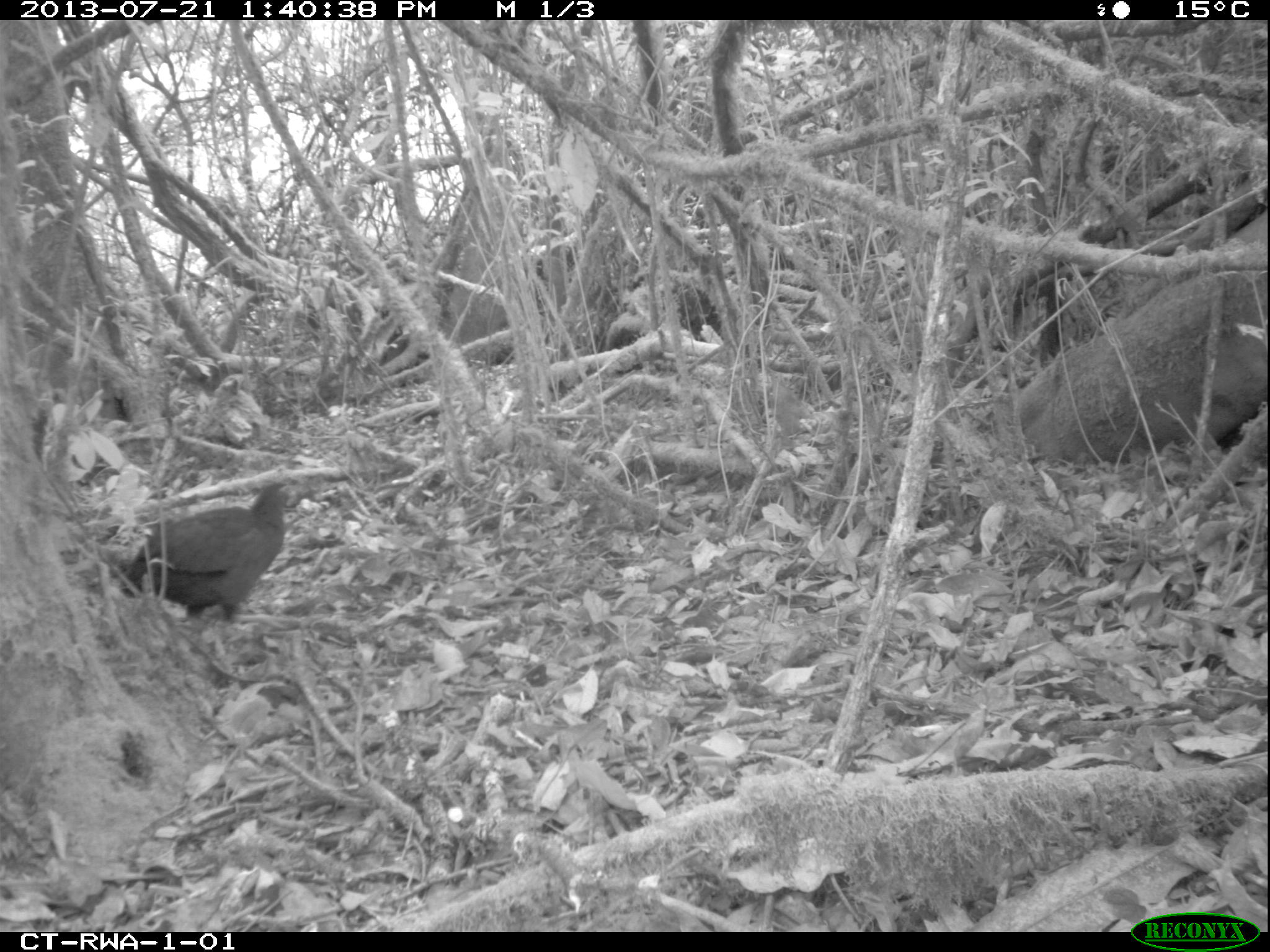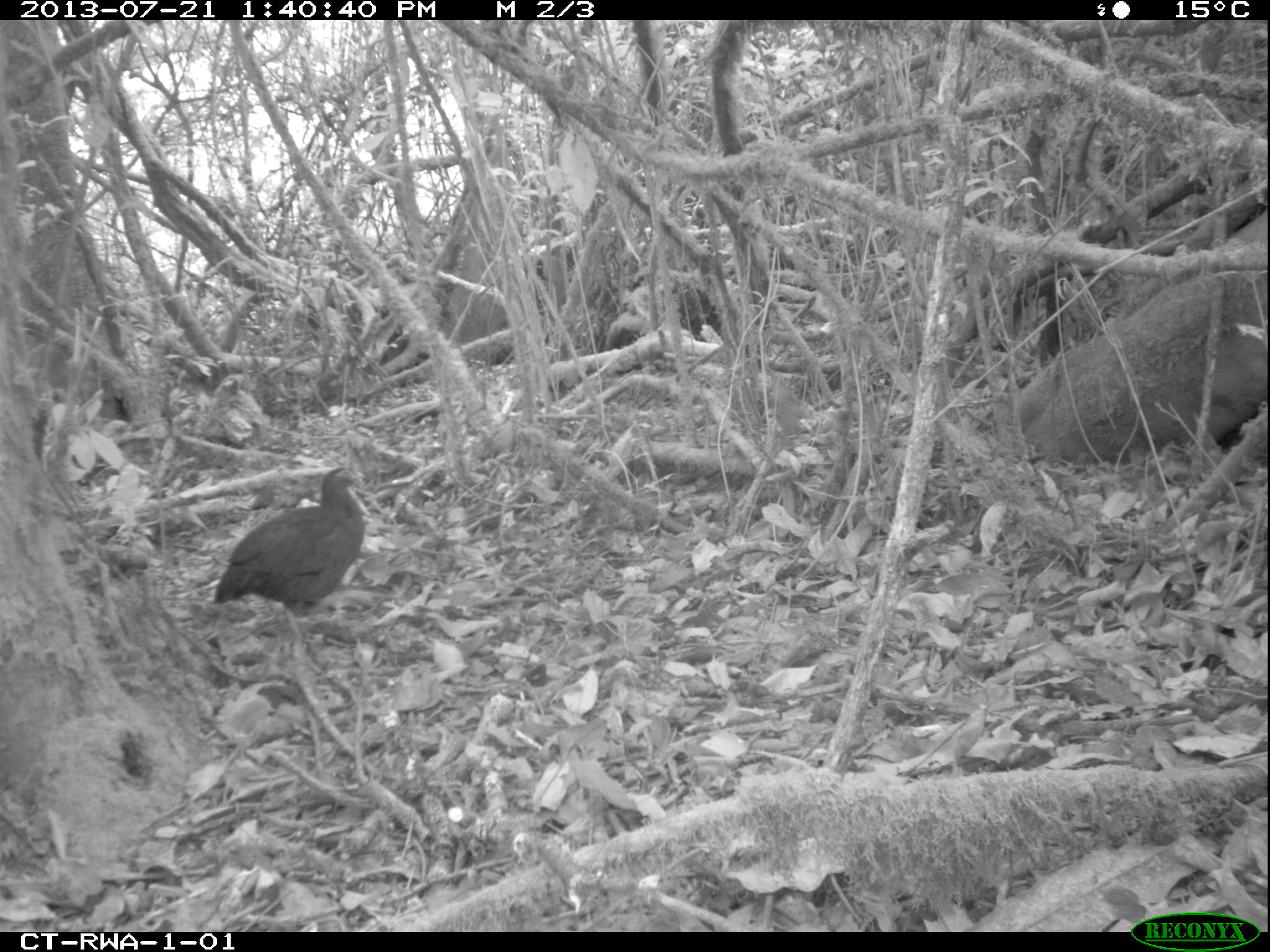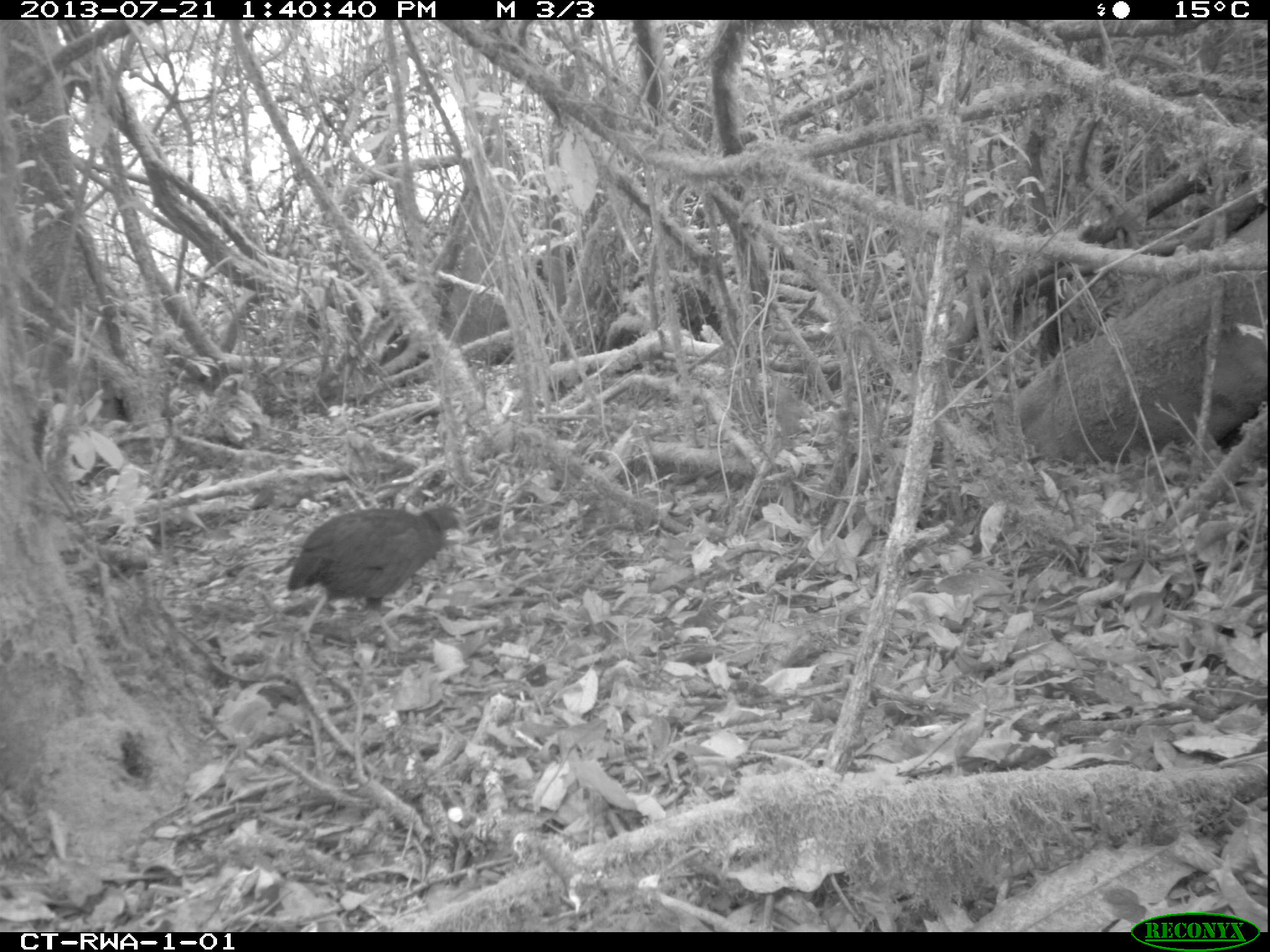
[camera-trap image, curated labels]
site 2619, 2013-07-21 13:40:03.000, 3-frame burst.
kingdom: Animalia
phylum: Chordata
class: Aves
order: Galliformes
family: Phasianidae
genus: Pternistis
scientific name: Pternistis nobilis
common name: handsome francolin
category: francolinus nobilis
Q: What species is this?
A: Francolinus nobilis (handsome francolin) (Pternistis nobilis).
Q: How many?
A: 1.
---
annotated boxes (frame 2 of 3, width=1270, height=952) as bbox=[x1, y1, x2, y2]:
francolinus nobilis: bbox=[213, 464, 364, 635]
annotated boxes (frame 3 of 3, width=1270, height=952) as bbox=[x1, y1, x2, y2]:
francolinus nobilis: bbox=[287, 498, 469, 619]